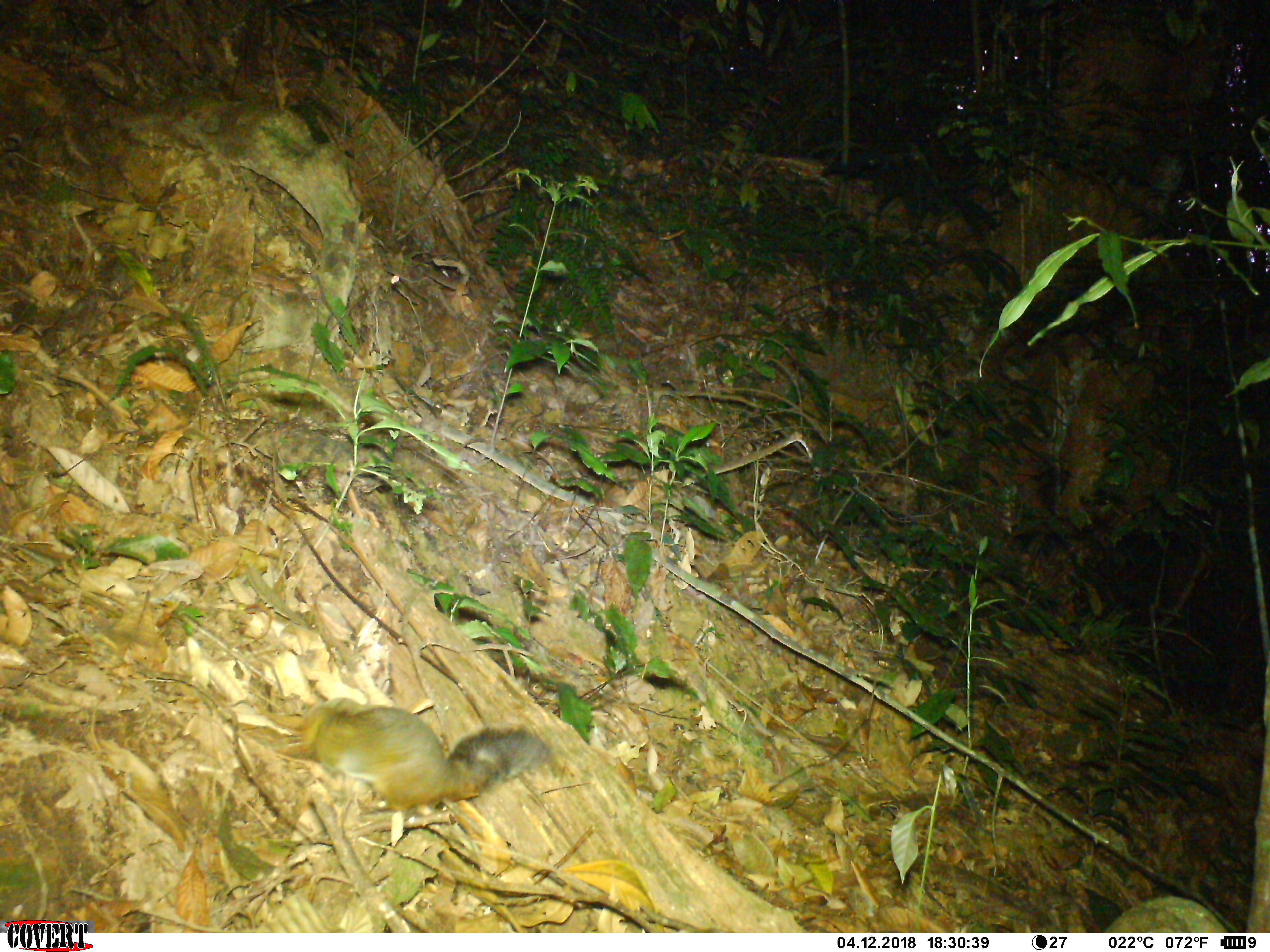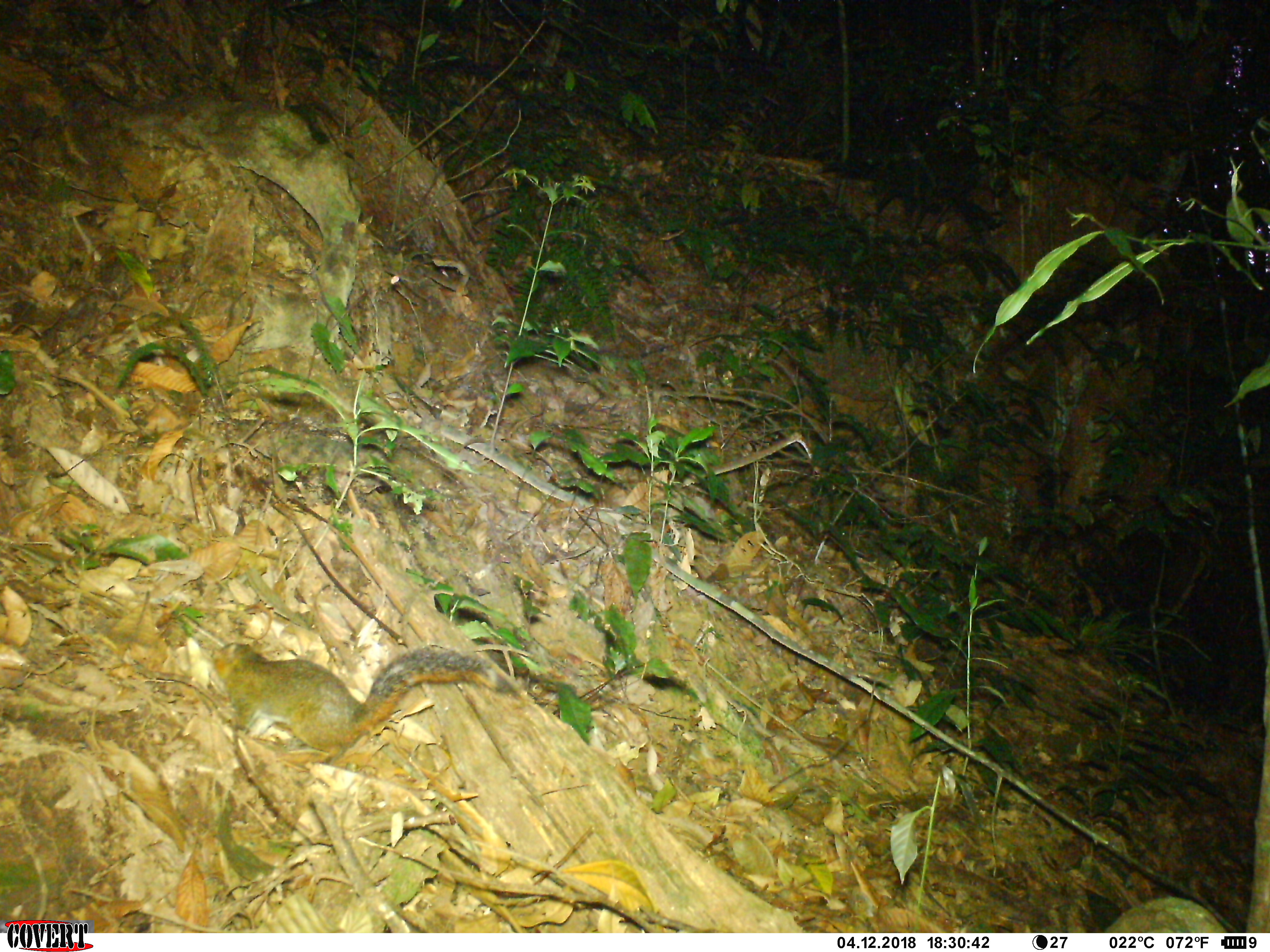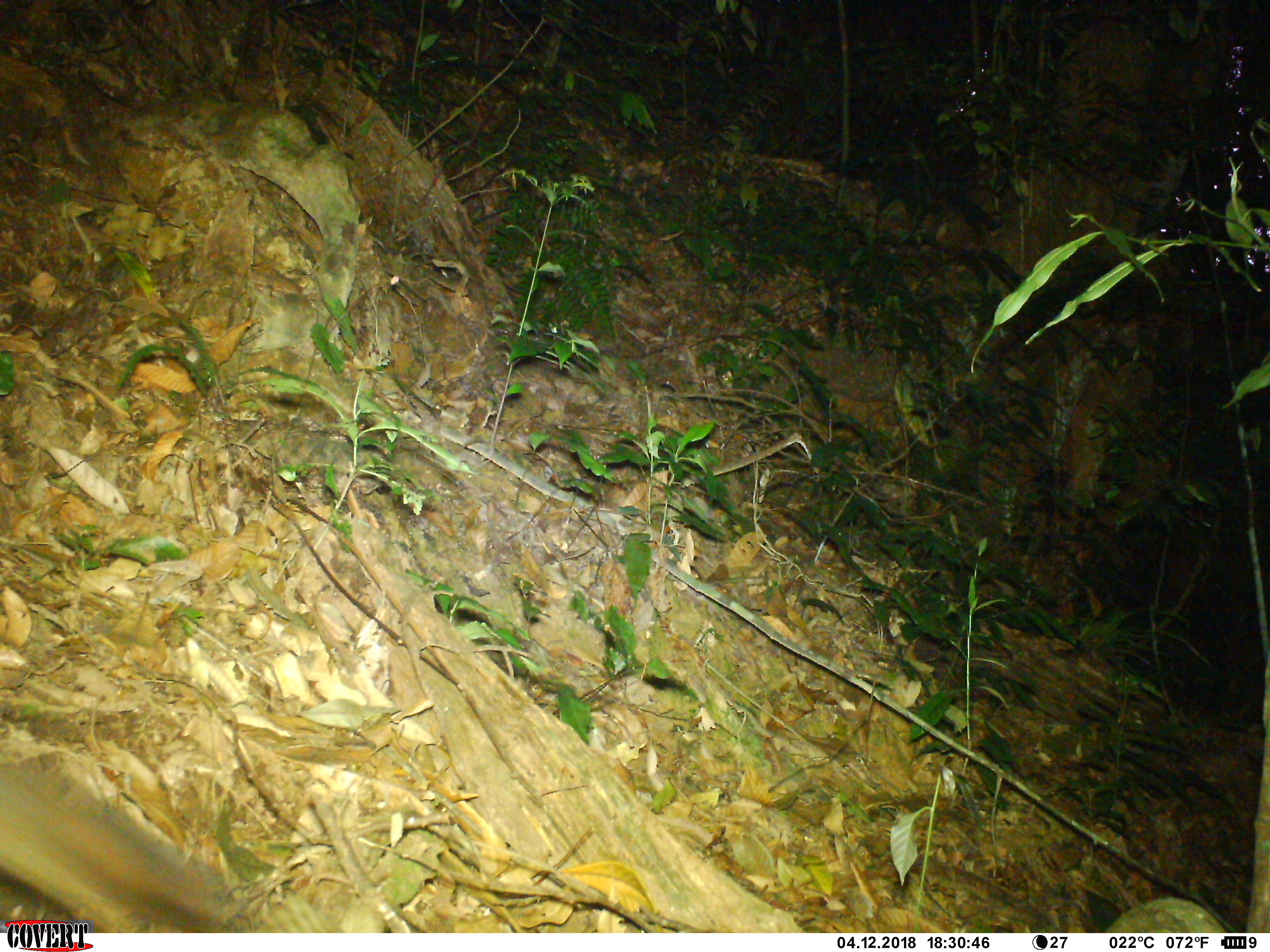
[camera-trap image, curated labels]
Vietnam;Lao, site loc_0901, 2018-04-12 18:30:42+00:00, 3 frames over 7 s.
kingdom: Animalia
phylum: Chordata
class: Mammalia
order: Rodentia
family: Sciuridae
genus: Dremomys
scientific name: Dremomys rufigenis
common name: red-cheeked squirrel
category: red cheeked squirrel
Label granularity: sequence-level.